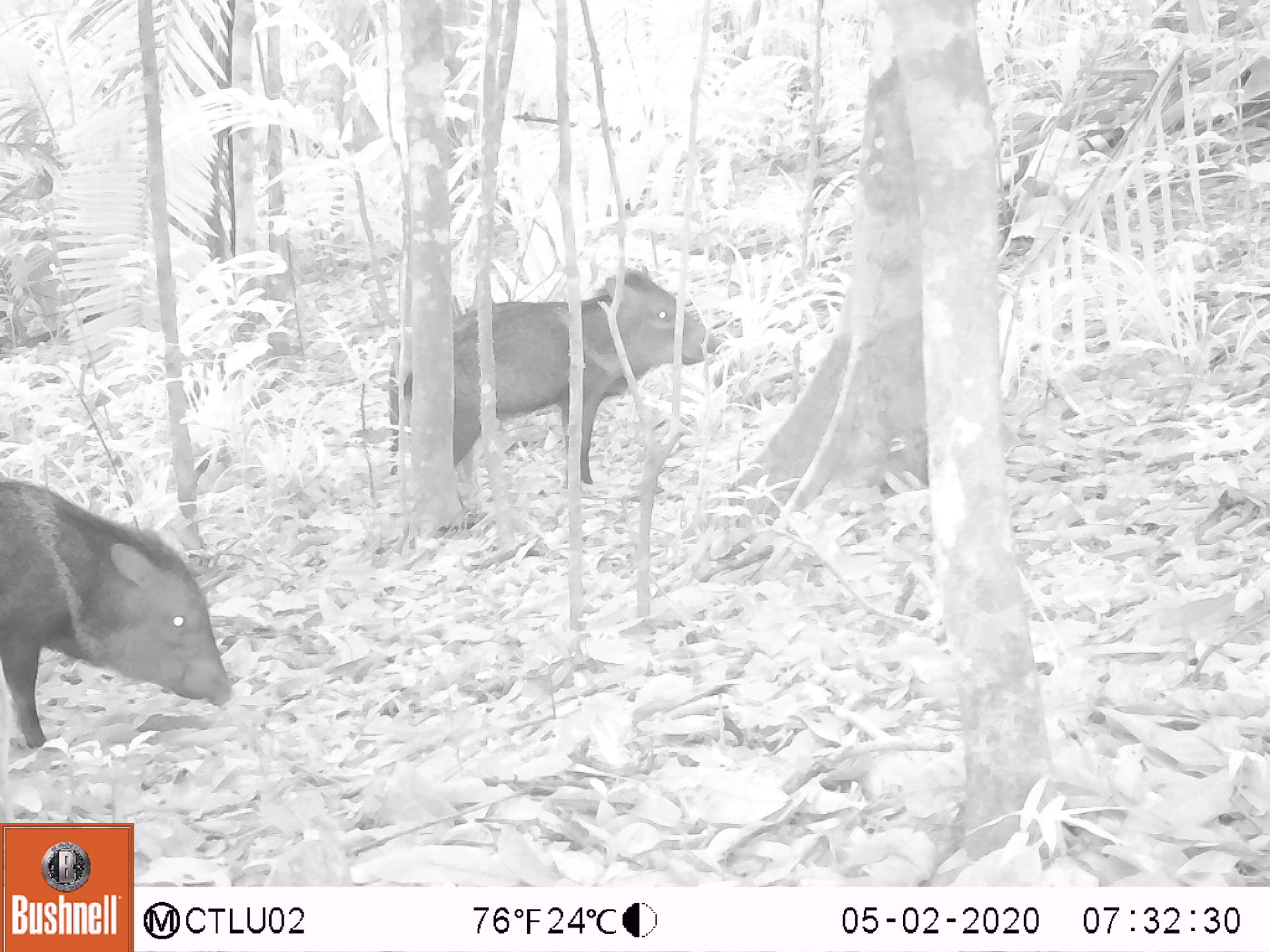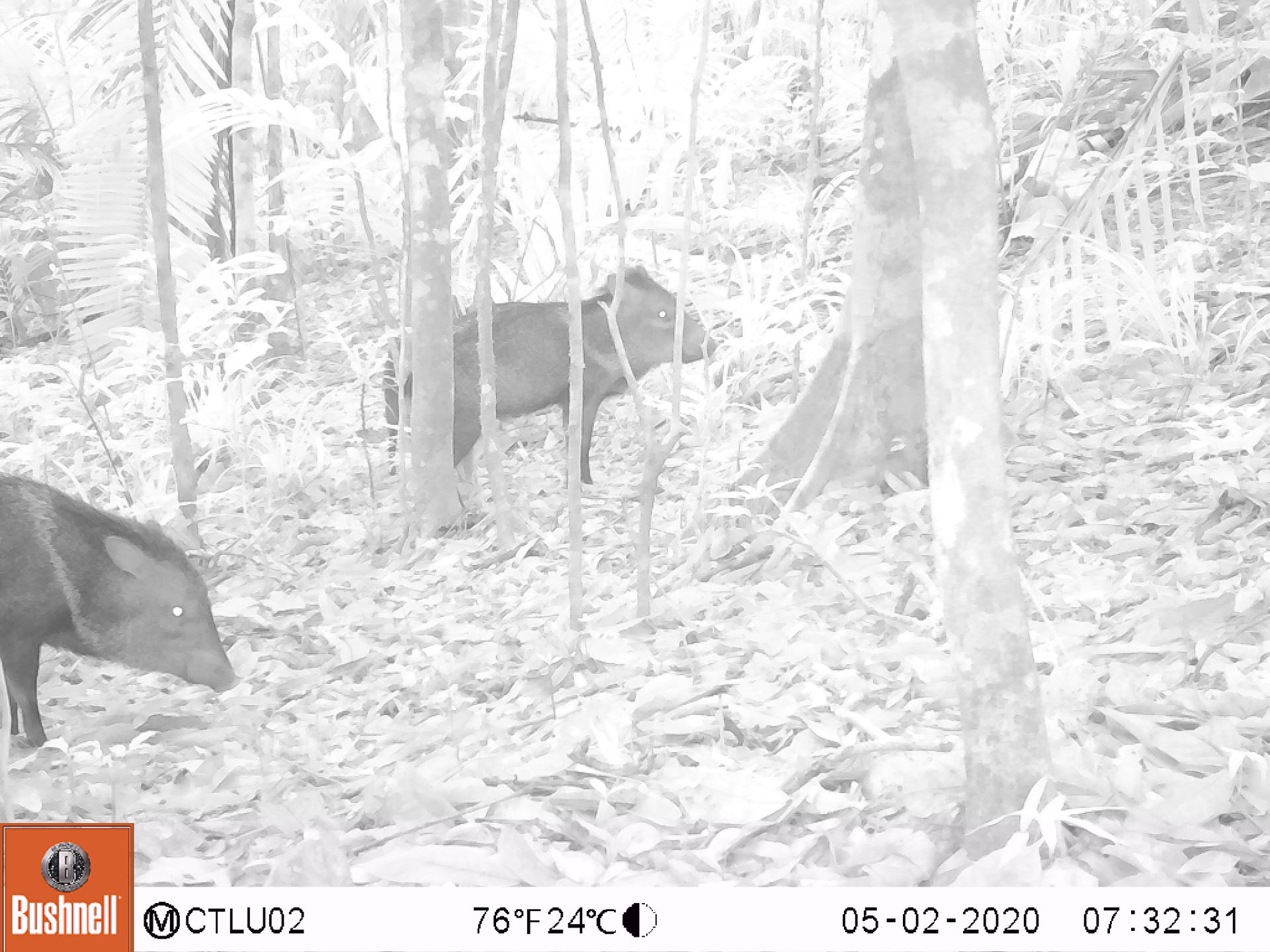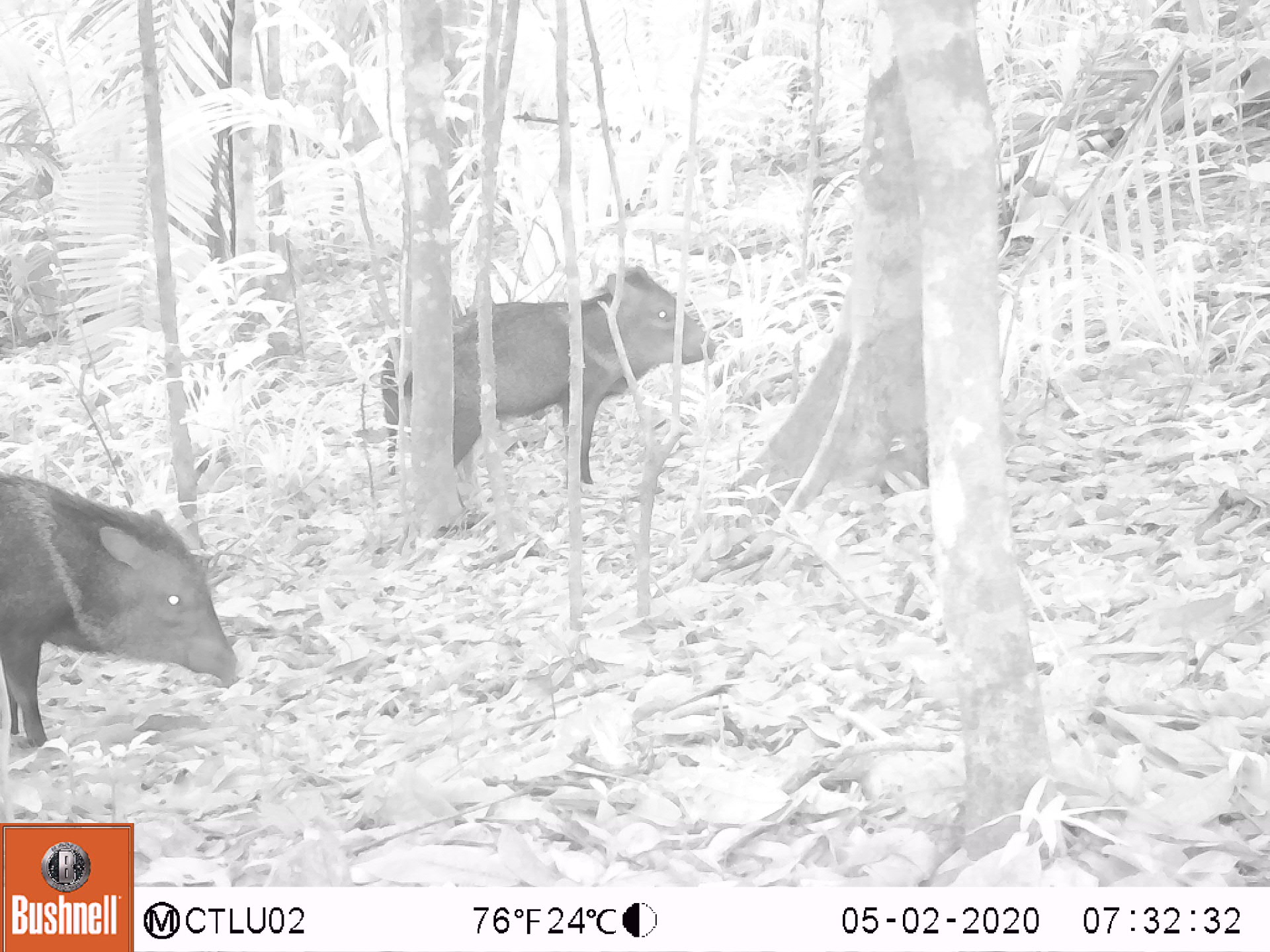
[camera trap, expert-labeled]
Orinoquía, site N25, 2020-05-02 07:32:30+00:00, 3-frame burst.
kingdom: Animalia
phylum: Chordata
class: Mammalia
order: Artiodactyla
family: Tayassuidae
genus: Pecari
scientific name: Pecari tajacu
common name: collared peccary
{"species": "collared peccary (Pecari tajacu)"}